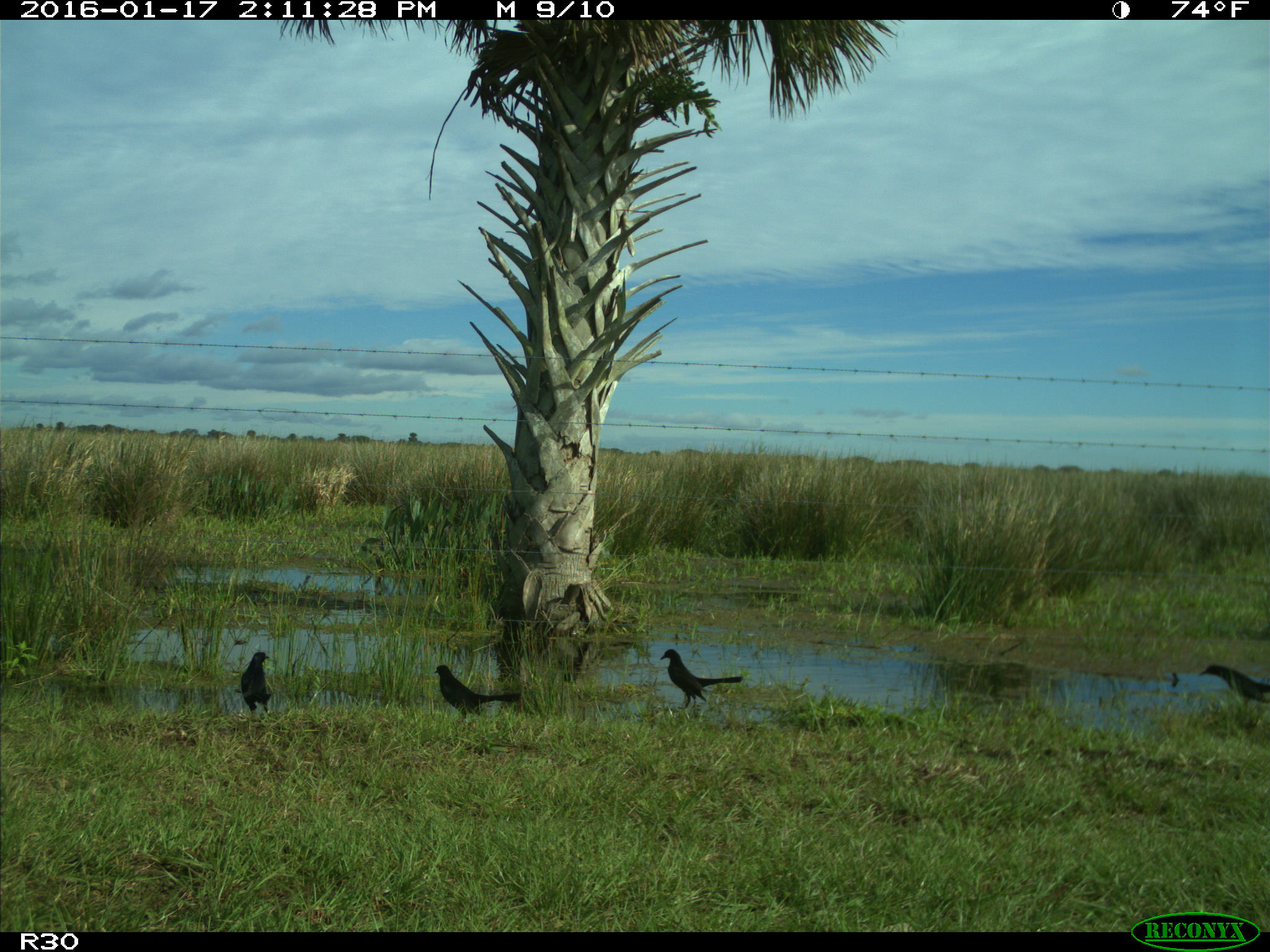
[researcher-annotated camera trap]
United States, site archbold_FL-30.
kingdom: Animalia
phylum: Chordata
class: Aves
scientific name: Aves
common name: birds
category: unidentified bird